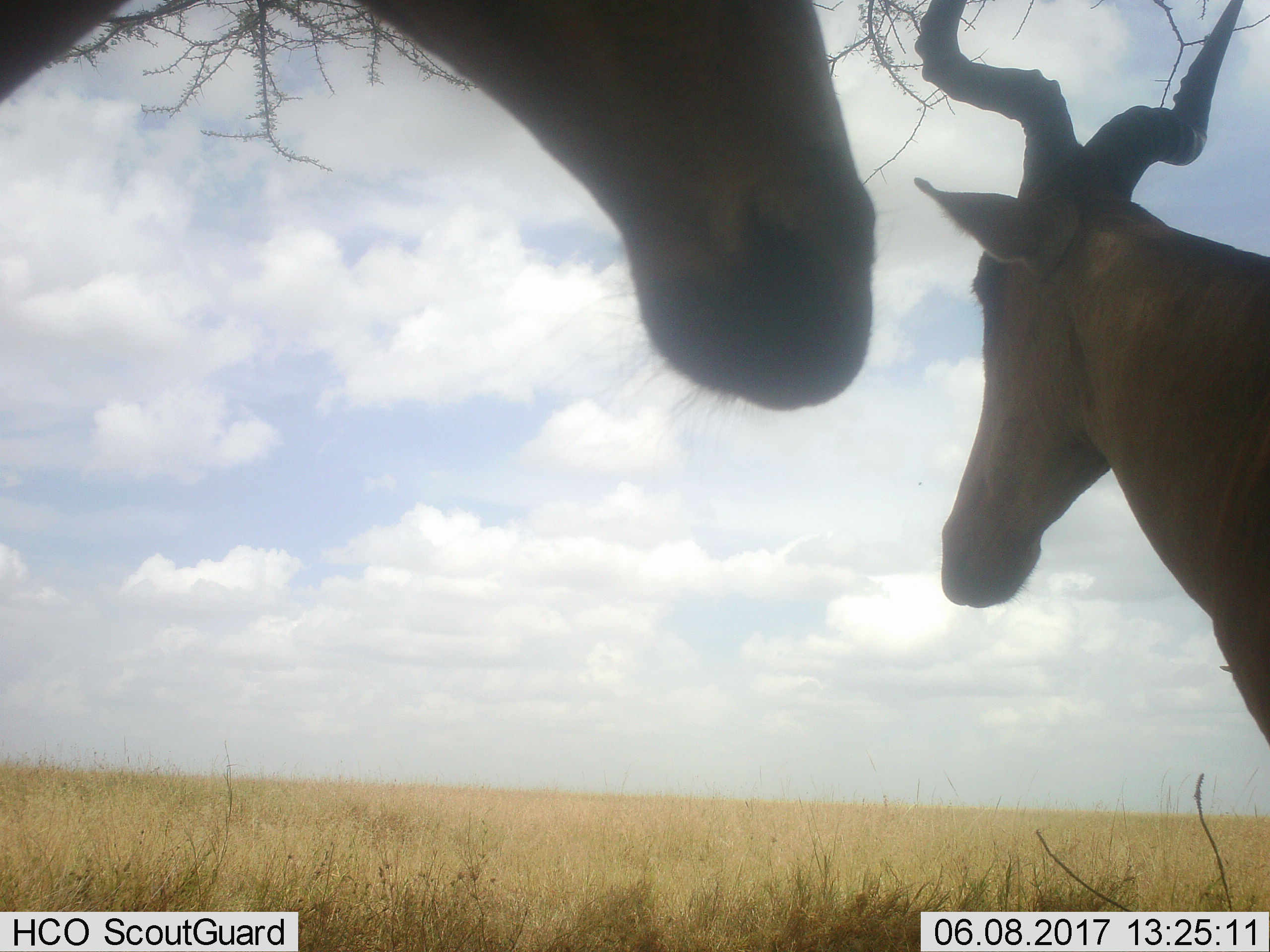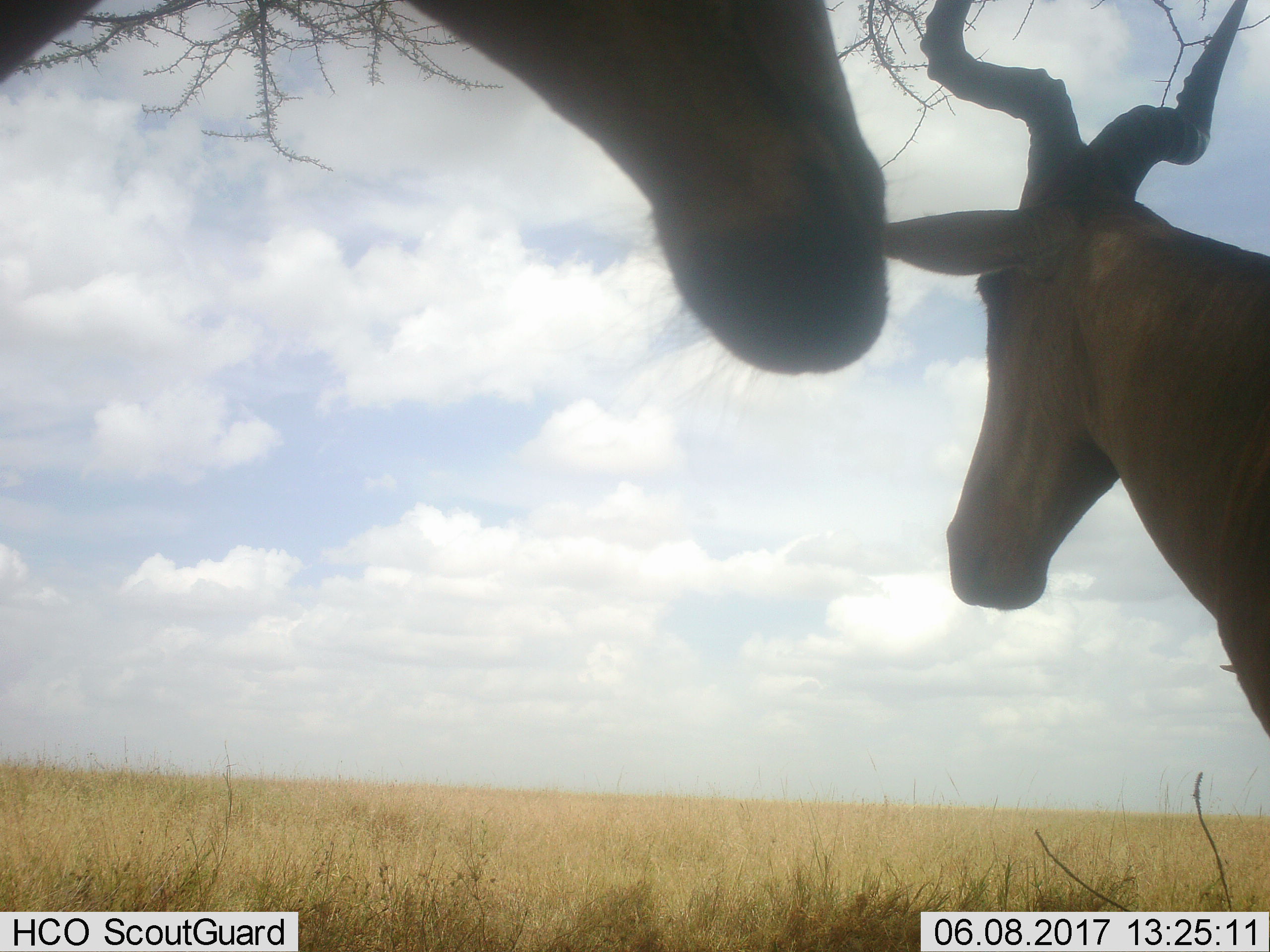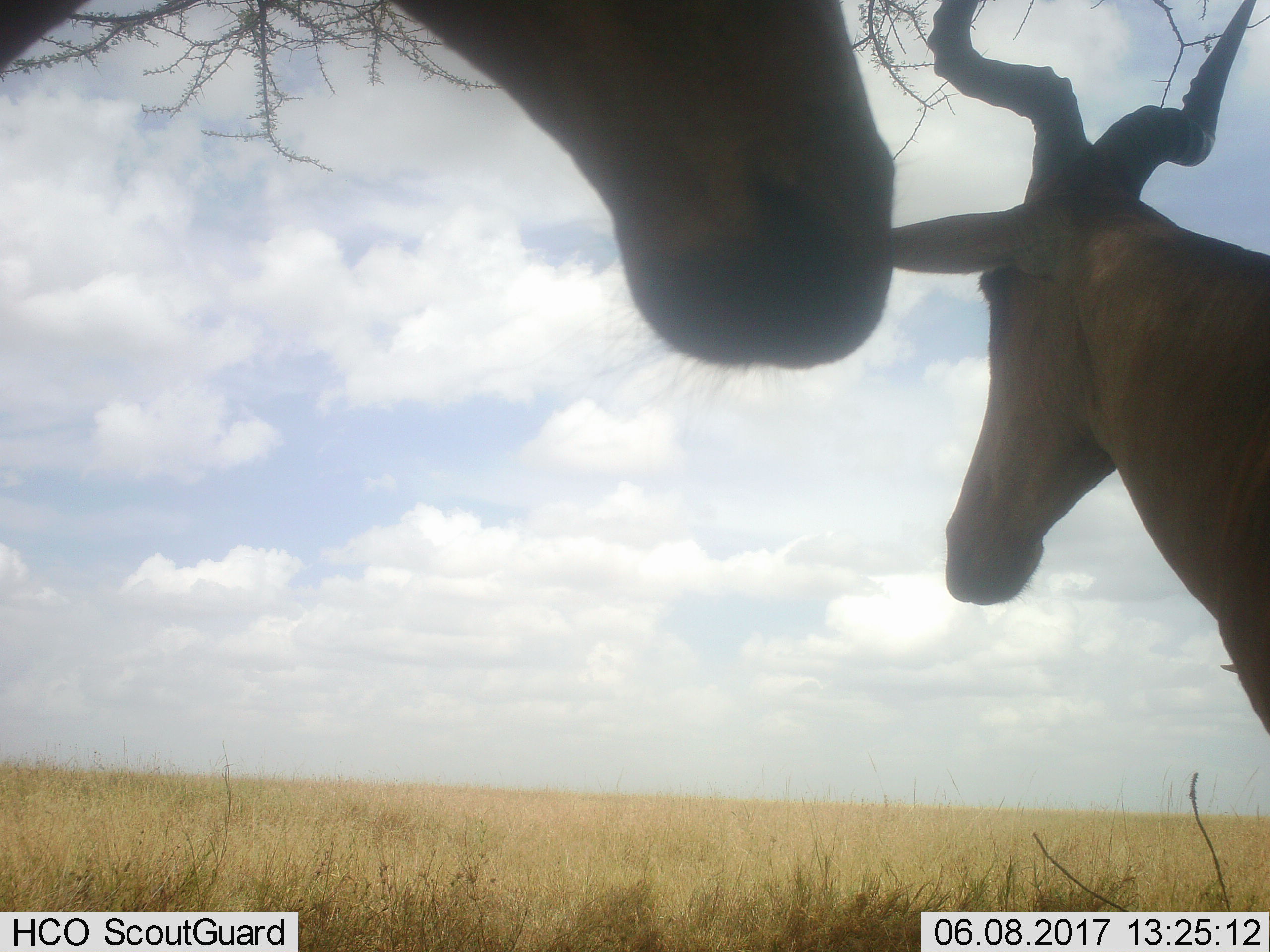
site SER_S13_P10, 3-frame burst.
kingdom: Animalia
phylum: Chordata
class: Mammalia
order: Artiodactyla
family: Bovidae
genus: Alcelaphus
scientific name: Alcelaphus buselaphus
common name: hartebeest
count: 2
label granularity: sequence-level